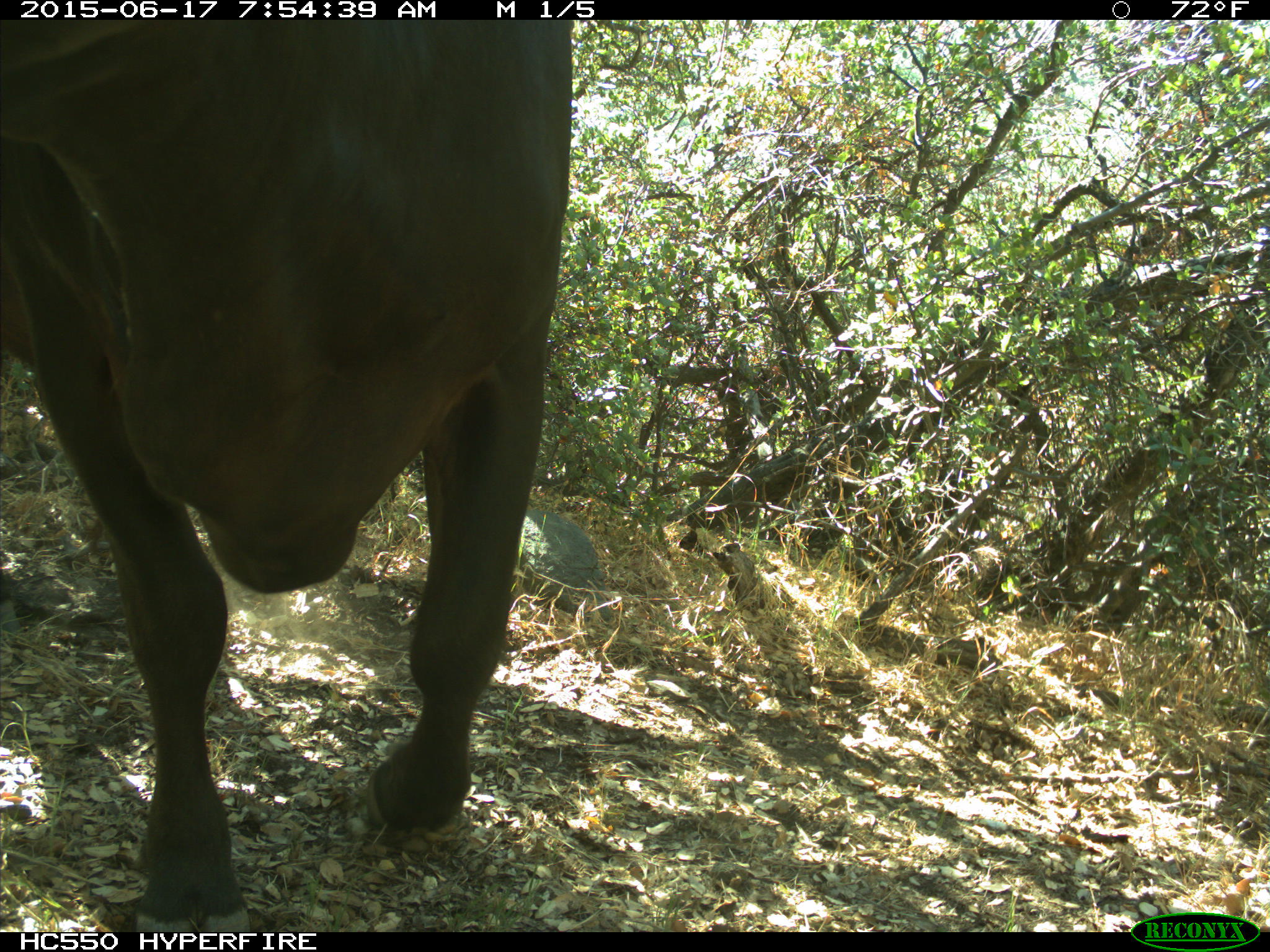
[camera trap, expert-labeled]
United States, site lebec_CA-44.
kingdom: Animalia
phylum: Chordata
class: Mammalia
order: Artiodactyla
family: Bovidae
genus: Bos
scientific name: Bos taurus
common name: domestic cow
Bos taurus (domestic cow).